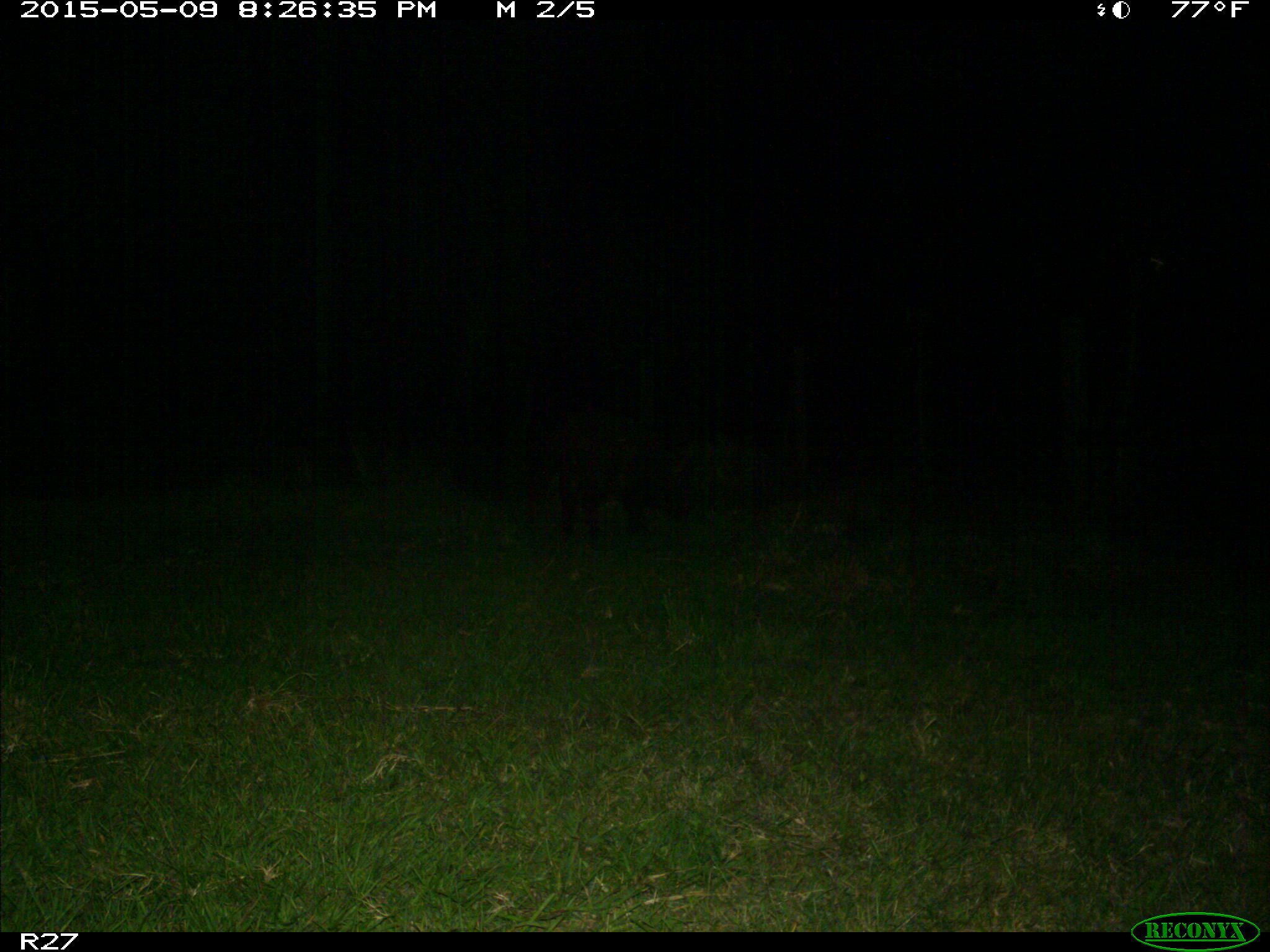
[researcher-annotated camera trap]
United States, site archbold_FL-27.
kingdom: Animalia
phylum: Chordata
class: Mammalia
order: Artiodactyla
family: Suidae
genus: Sus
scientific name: Sus scrofa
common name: wild boar